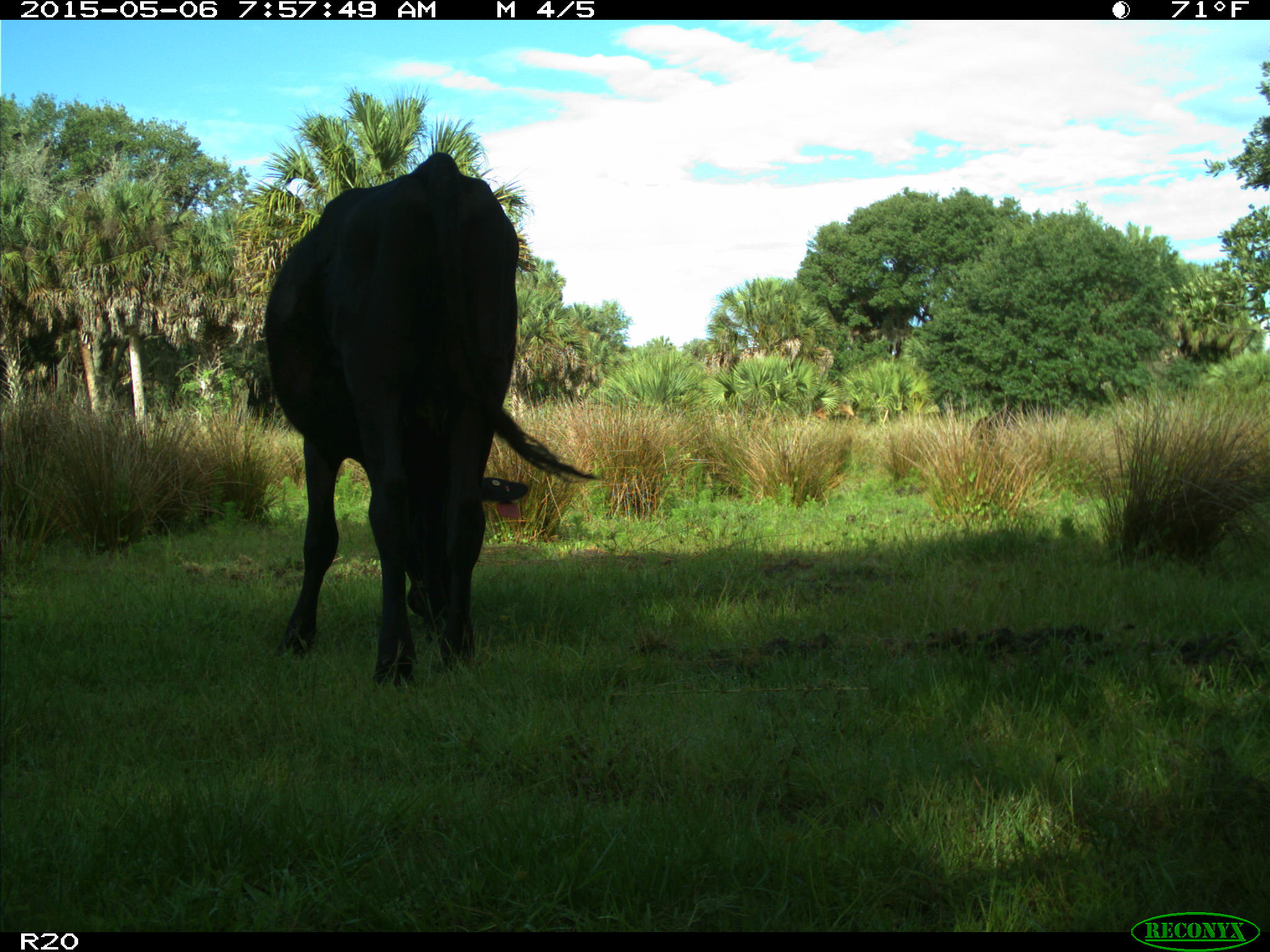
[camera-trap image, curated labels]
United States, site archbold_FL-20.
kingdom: Animalia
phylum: Chordata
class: Mammalia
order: Artiodactyla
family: Bovidae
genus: Bos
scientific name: Bos taurus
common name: domestic cow